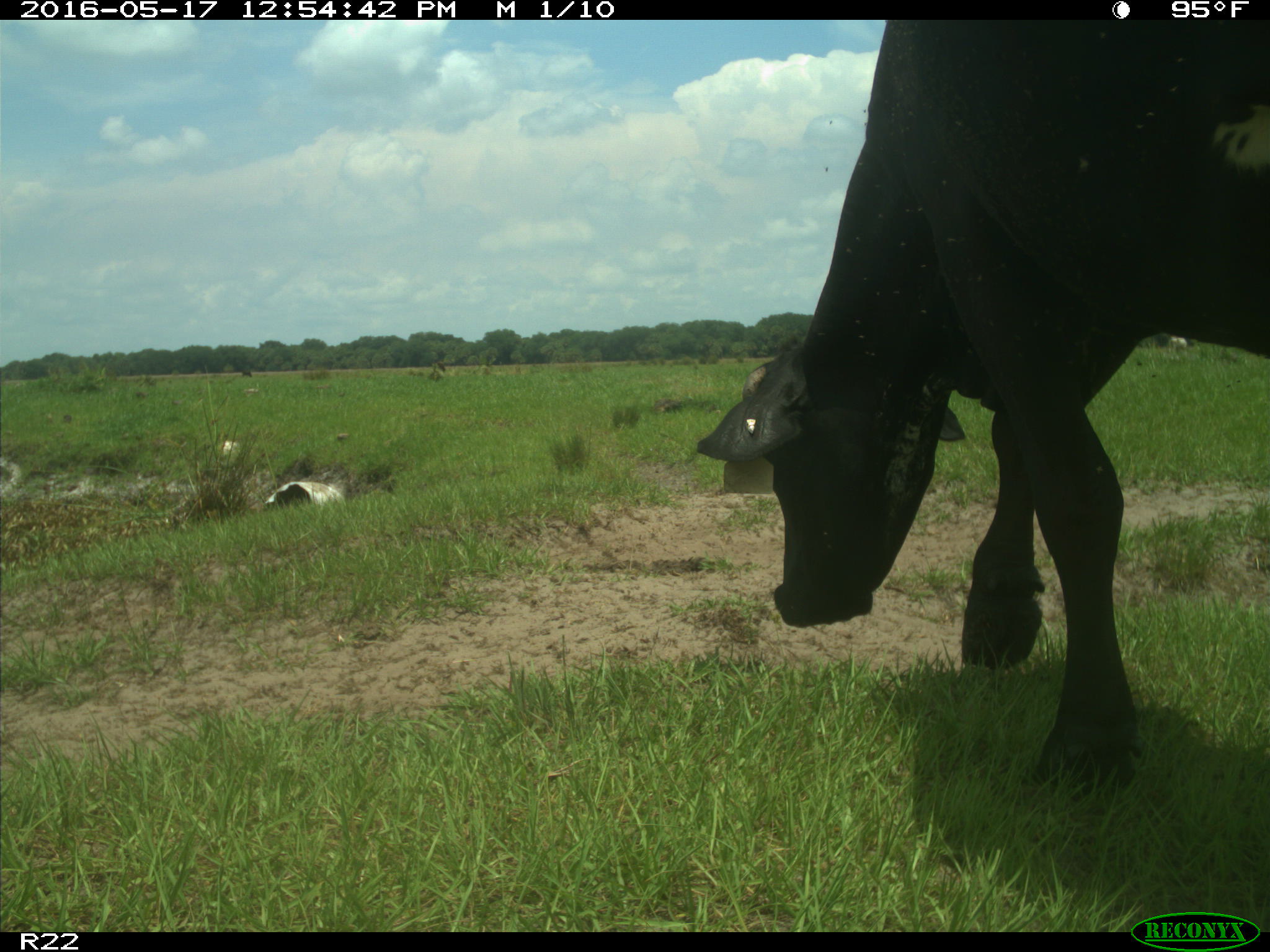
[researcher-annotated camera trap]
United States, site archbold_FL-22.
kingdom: Animalia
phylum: Chordata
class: Mammalia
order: Artiodactyla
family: Bovidae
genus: Bos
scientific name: Bos taurus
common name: domestic cow